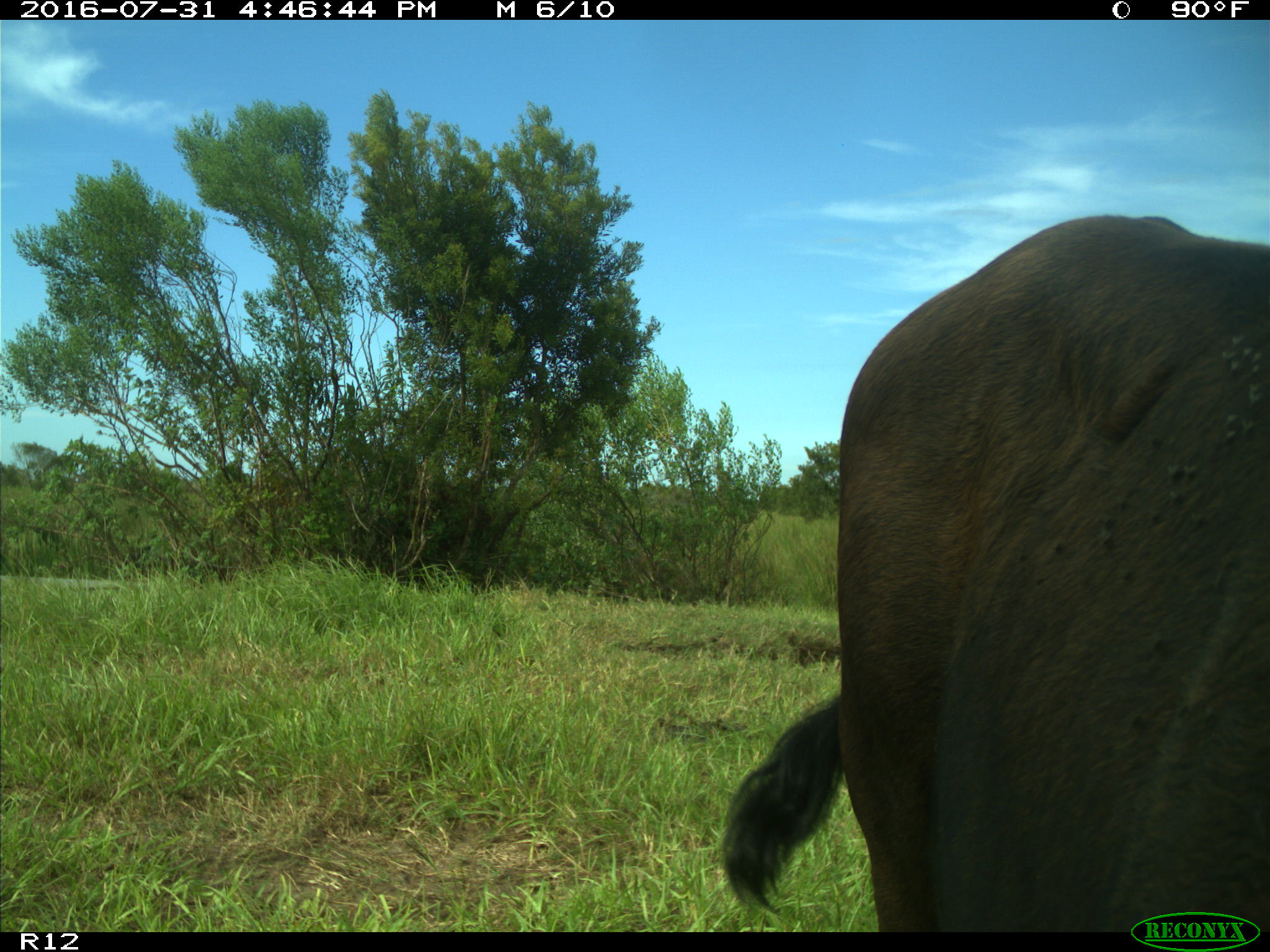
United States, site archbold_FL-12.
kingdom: Animalia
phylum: Chordata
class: Mammalia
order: Artiodactyla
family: Bovidae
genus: Bos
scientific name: Bos taurus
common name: domestic cow